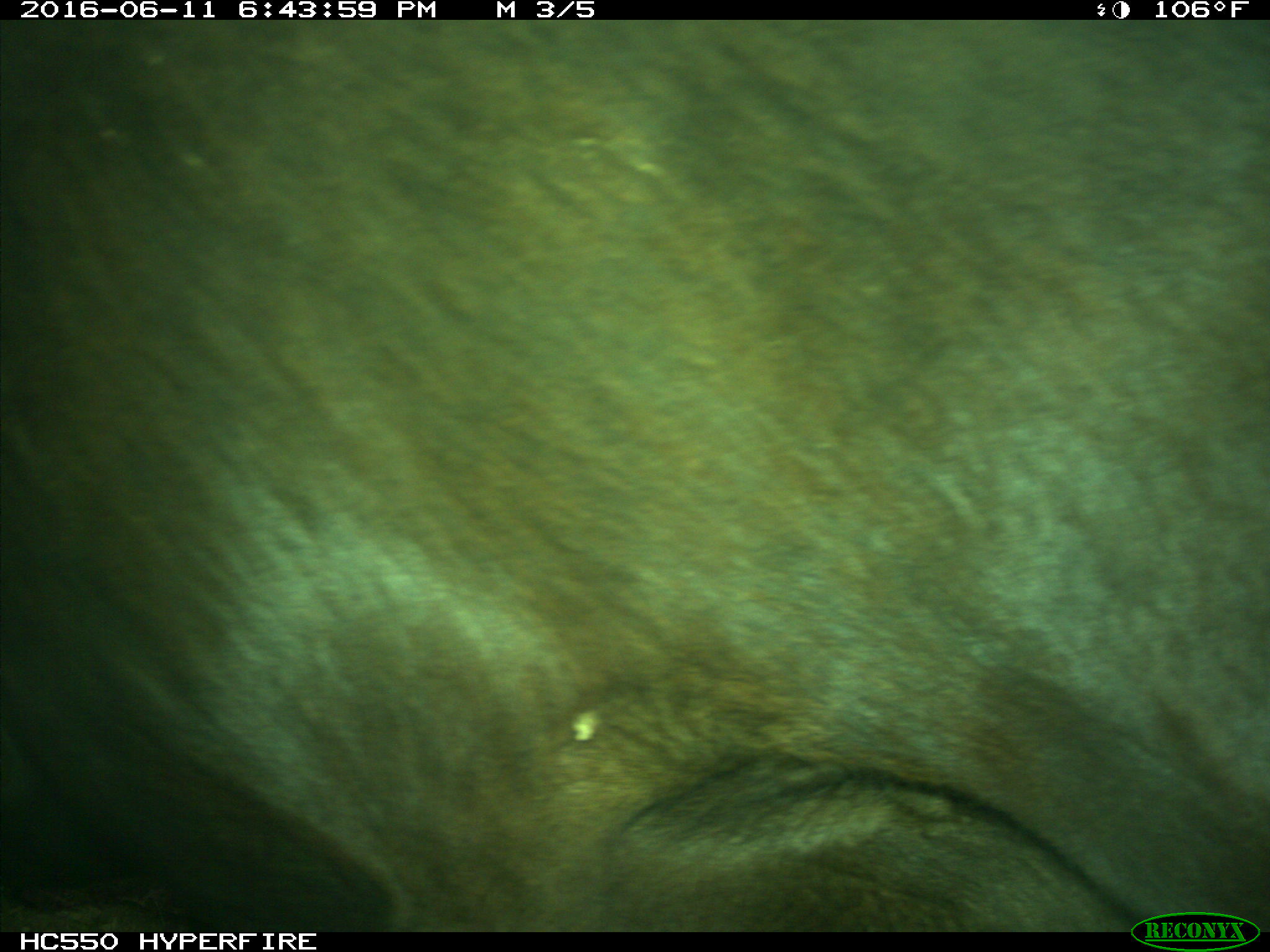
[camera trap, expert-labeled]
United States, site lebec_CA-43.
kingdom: Animalia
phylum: Chordata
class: Mammalia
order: Artiodactyla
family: Bovidae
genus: Bos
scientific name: Bos taurus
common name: domestic cow